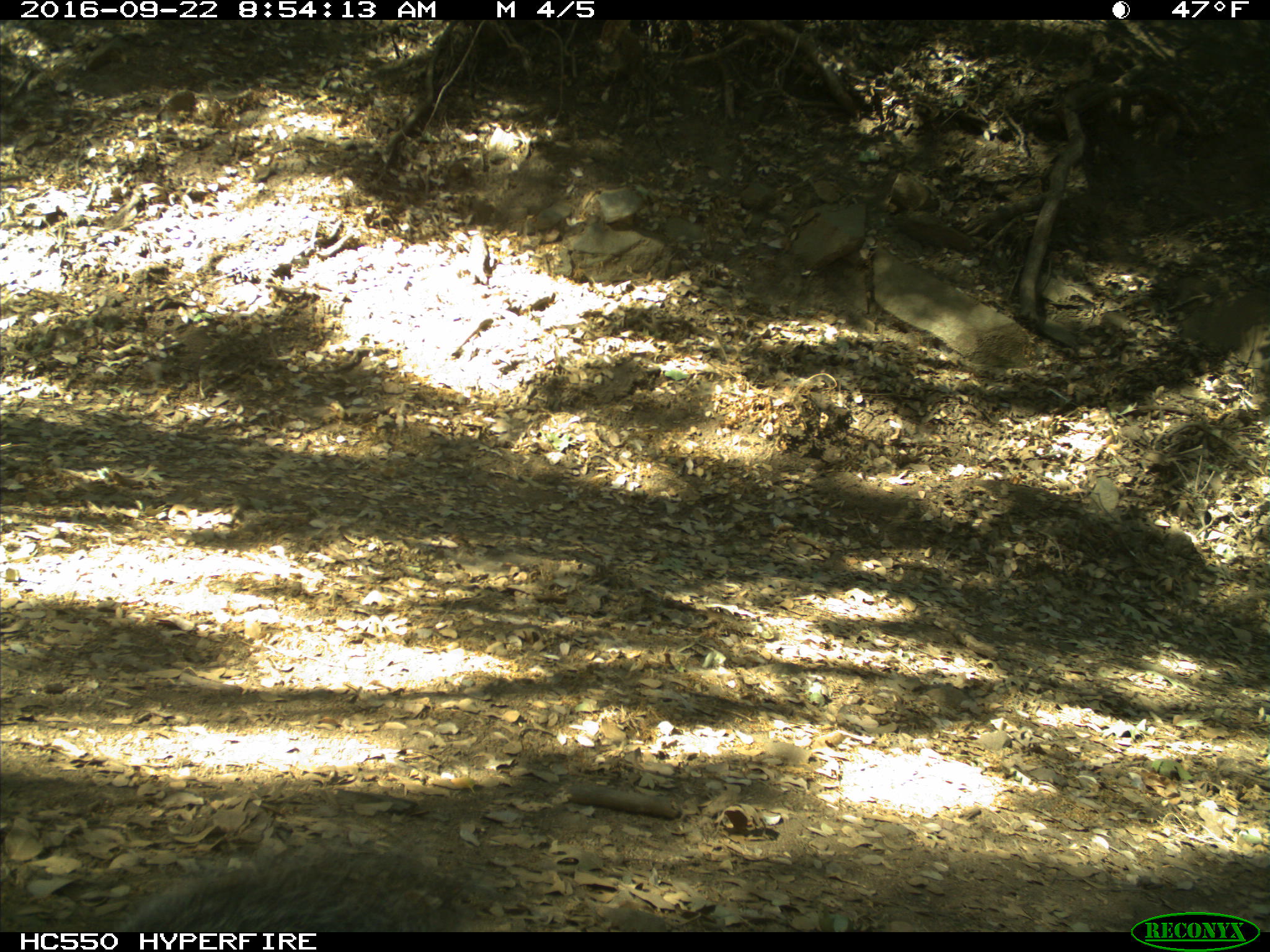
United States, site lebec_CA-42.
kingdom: Animalia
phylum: Chordata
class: Mammalia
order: Rodentia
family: Sciuridae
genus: Sciurus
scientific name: Sciurus carolinensis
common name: eastern gray squirrel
Sciurus carolinensis (eastern gray squirrel).